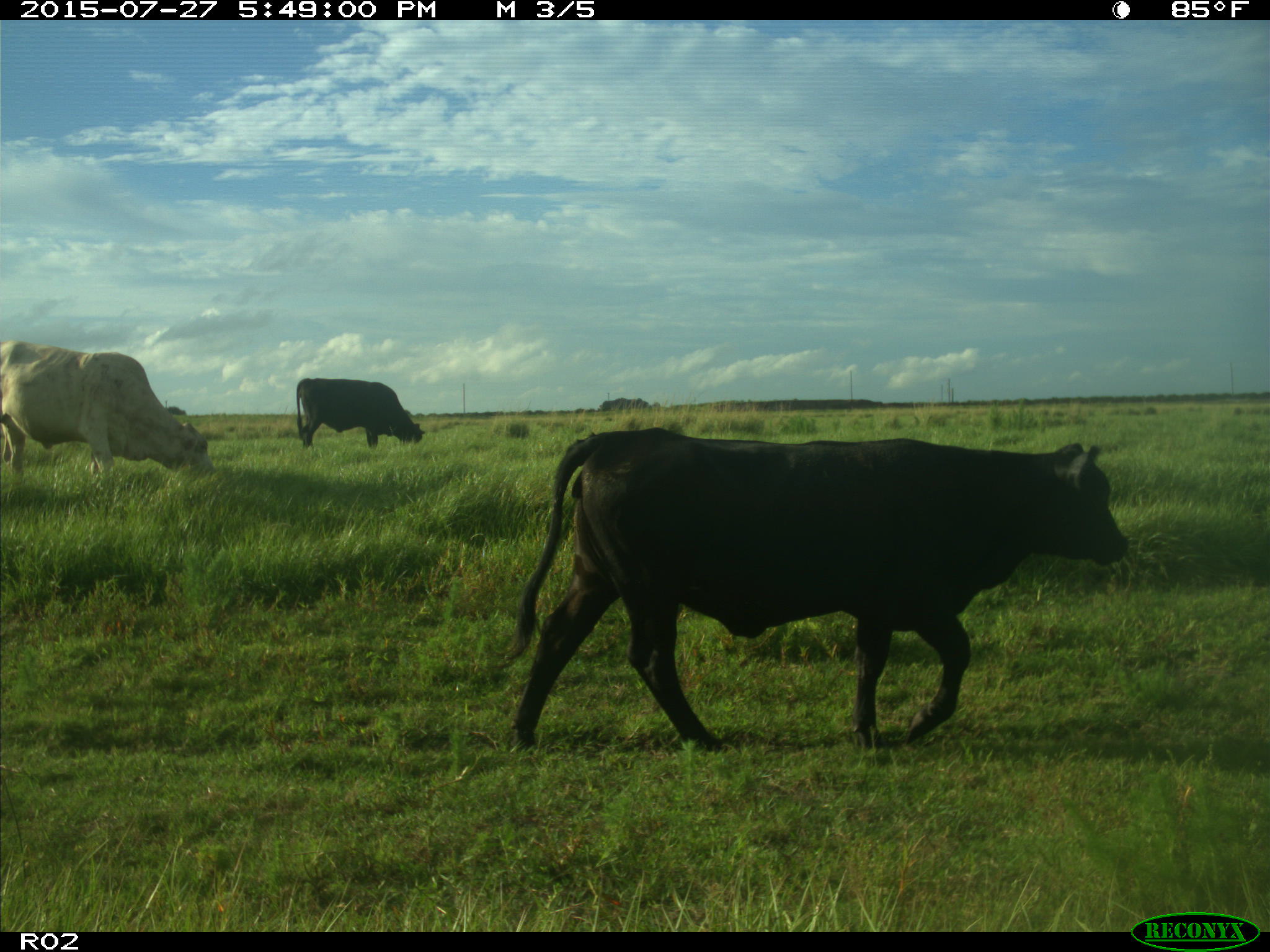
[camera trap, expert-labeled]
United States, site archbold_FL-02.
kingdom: Animalia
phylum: Chordata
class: Mammalia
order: Artiodactyla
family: Bovidae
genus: Bos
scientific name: Bos taurus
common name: domestic cow